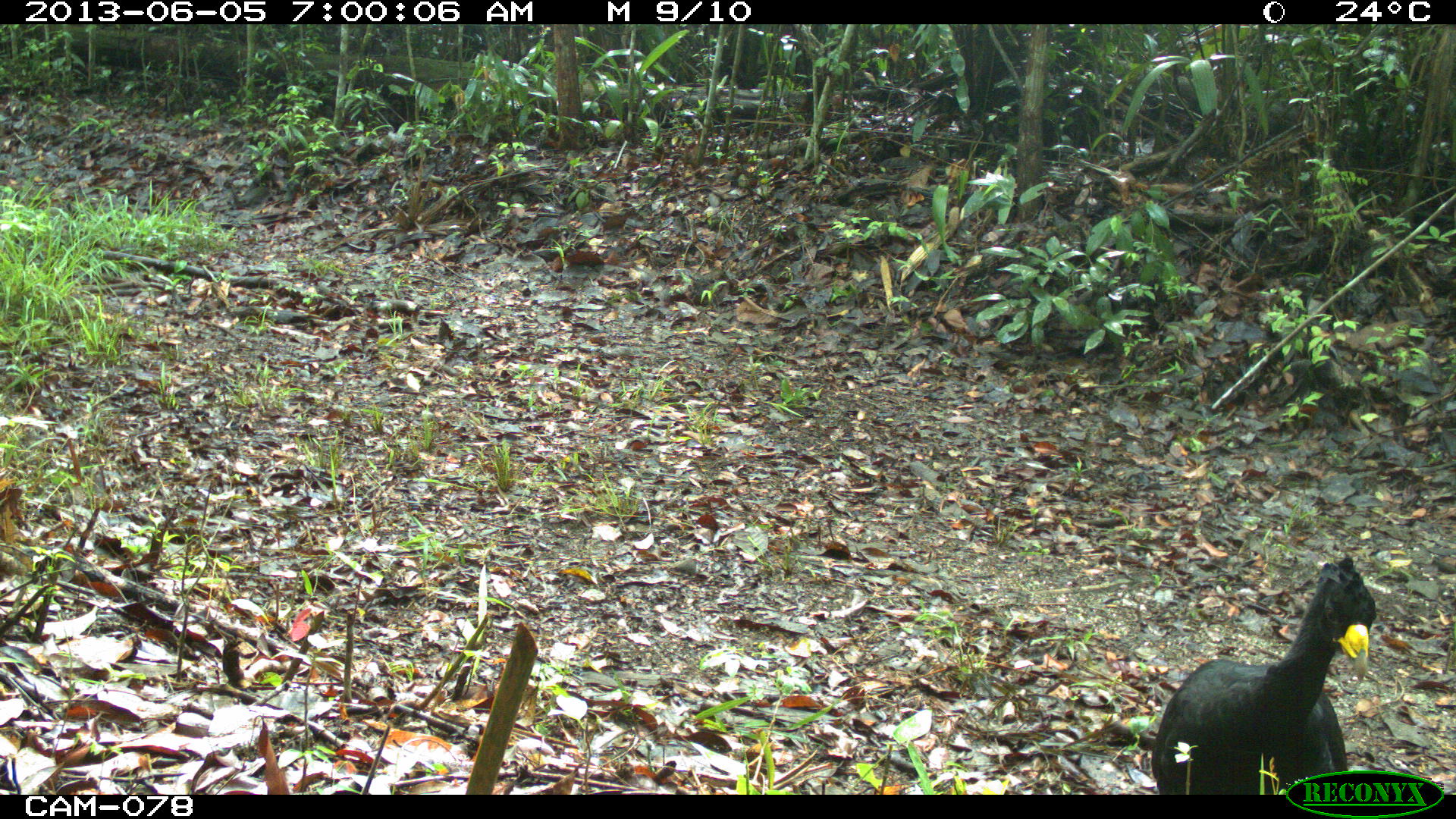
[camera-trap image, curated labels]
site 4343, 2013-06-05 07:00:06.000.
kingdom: Animalia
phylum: Chordata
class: Aves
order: Galliformes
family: Cracidae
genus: Crax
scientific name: Crax rubra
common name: great curassow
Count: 2.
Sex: male.